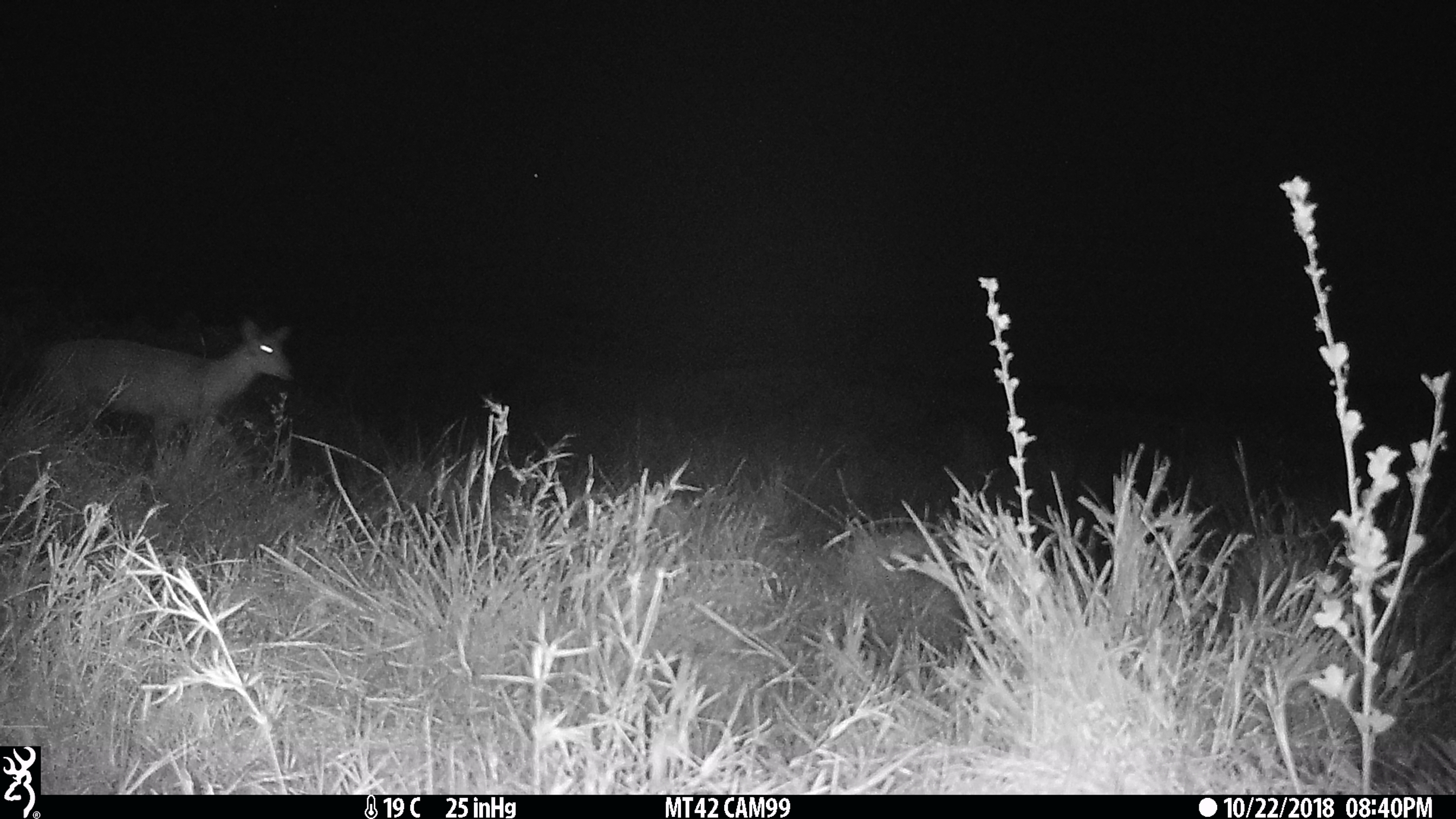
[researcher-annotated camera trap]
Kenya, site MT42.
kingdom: Animalia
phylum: Chordata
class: Mammalia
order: Artiodactyla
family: Bovidae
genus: Ourebia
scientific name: Ourebia ourebi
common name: oribi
Oribi (Ourebia ourebi).